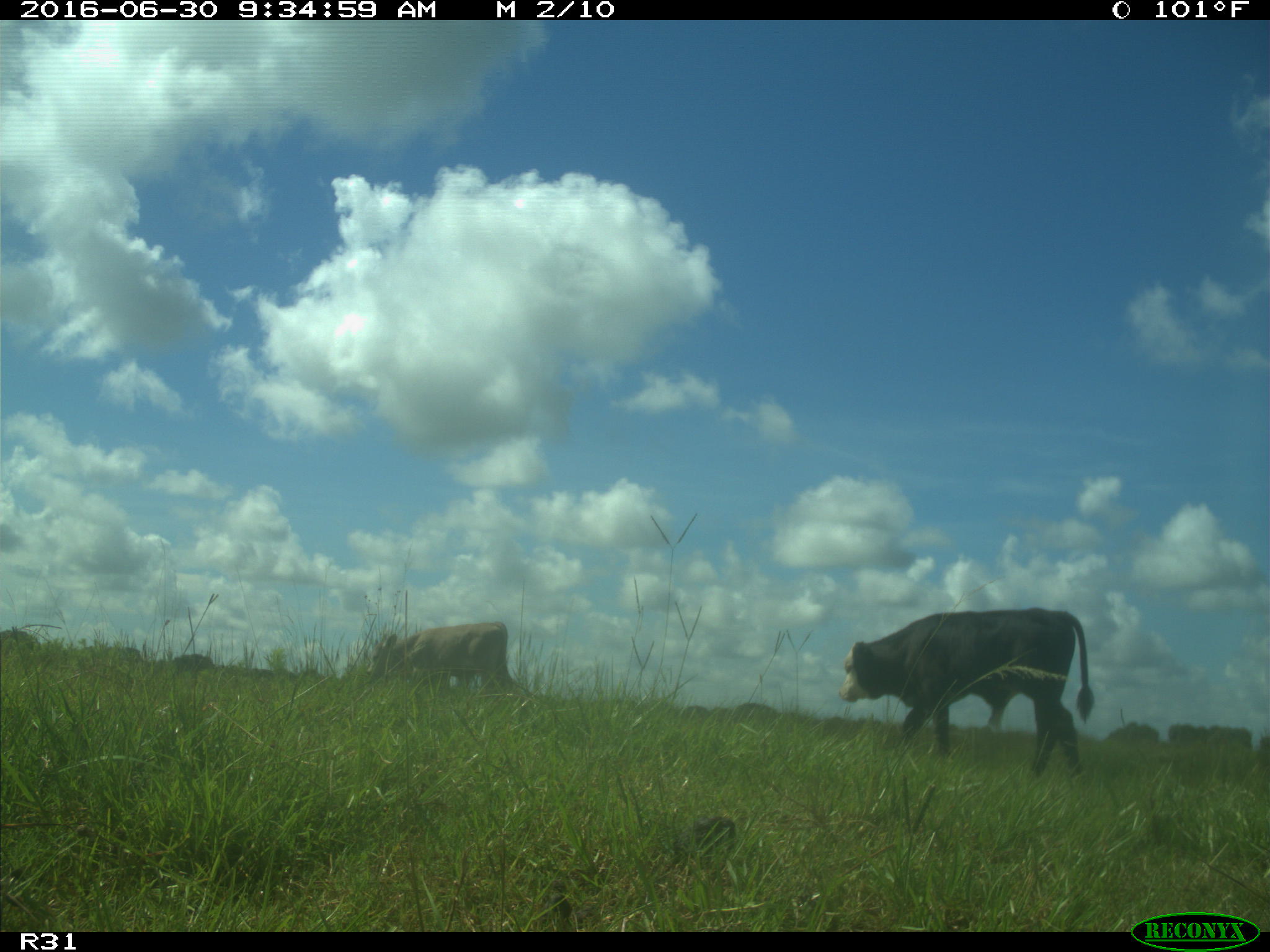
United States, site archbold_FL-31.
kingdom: Animalia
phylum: Chordata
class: Mammalia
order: Artiodactyla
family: Bovidae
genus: Bos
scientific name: Bos taurus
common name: domestic cow